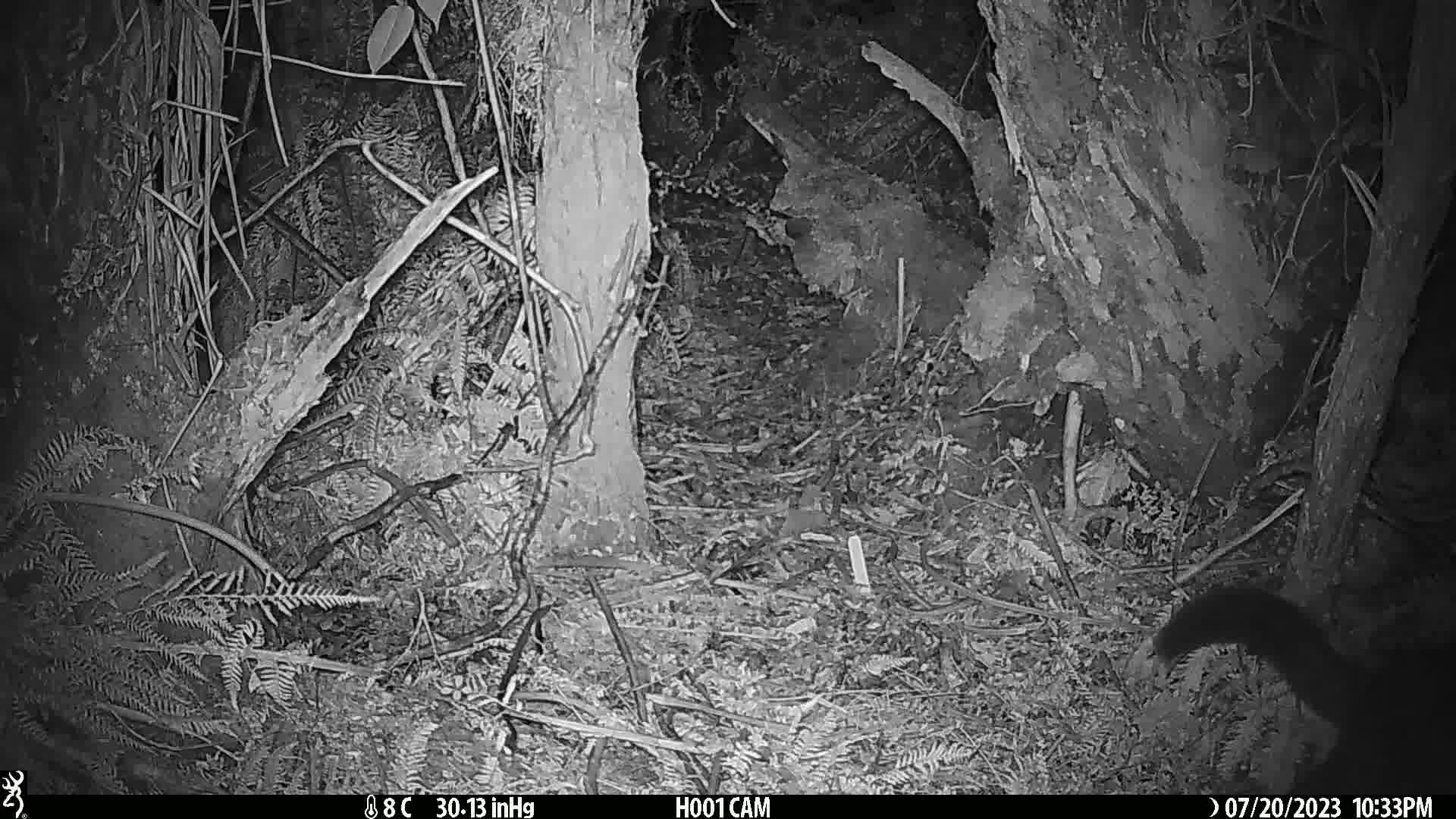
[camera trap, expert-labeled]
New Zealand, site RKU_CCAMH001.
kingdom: Animalia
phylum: Chordata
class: Mammalia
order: Diprotodontia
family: Phalangeridae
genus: Trichosurus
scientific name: Trichosurus vulpecula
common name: common brushtail possum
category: possum